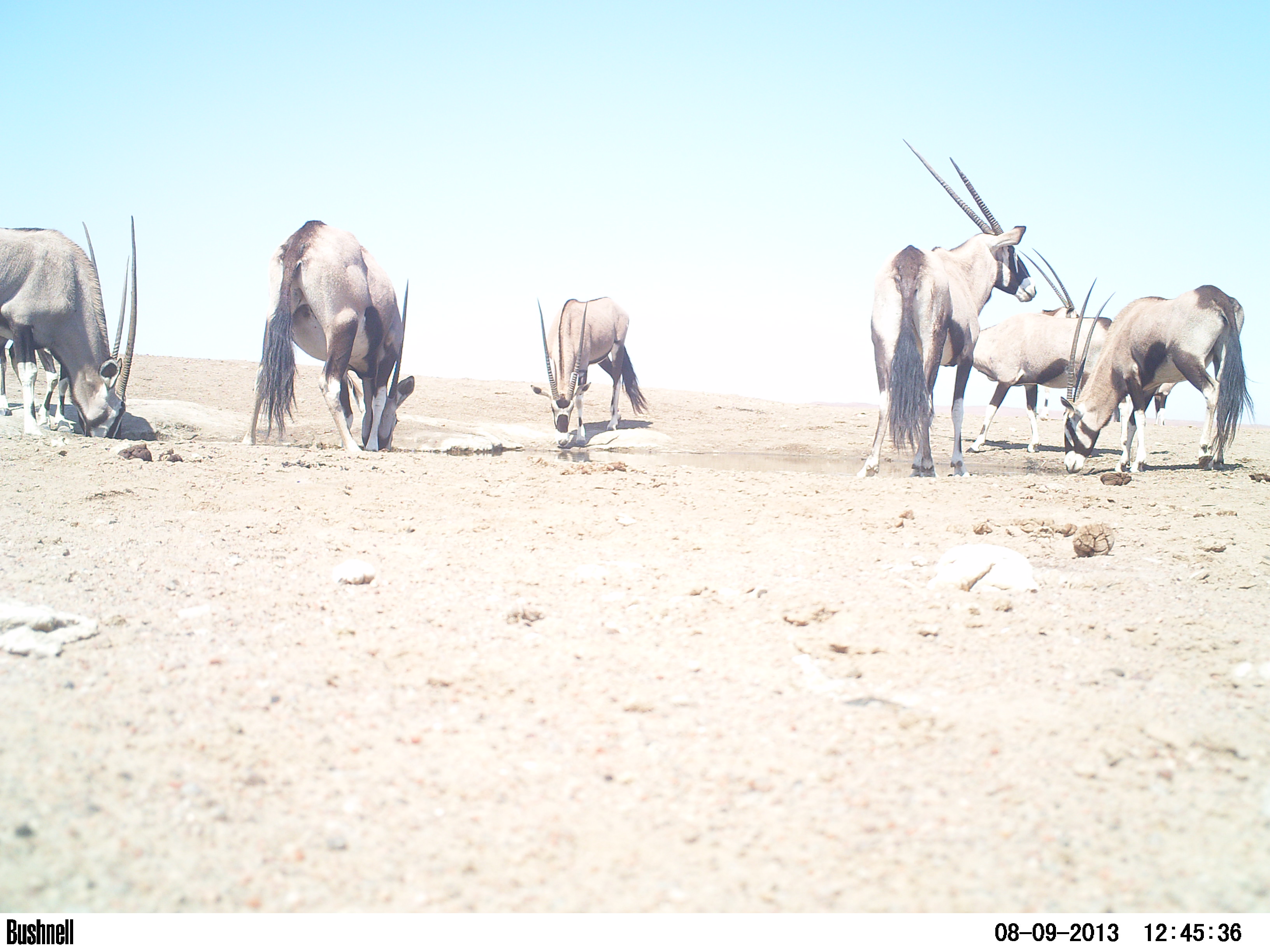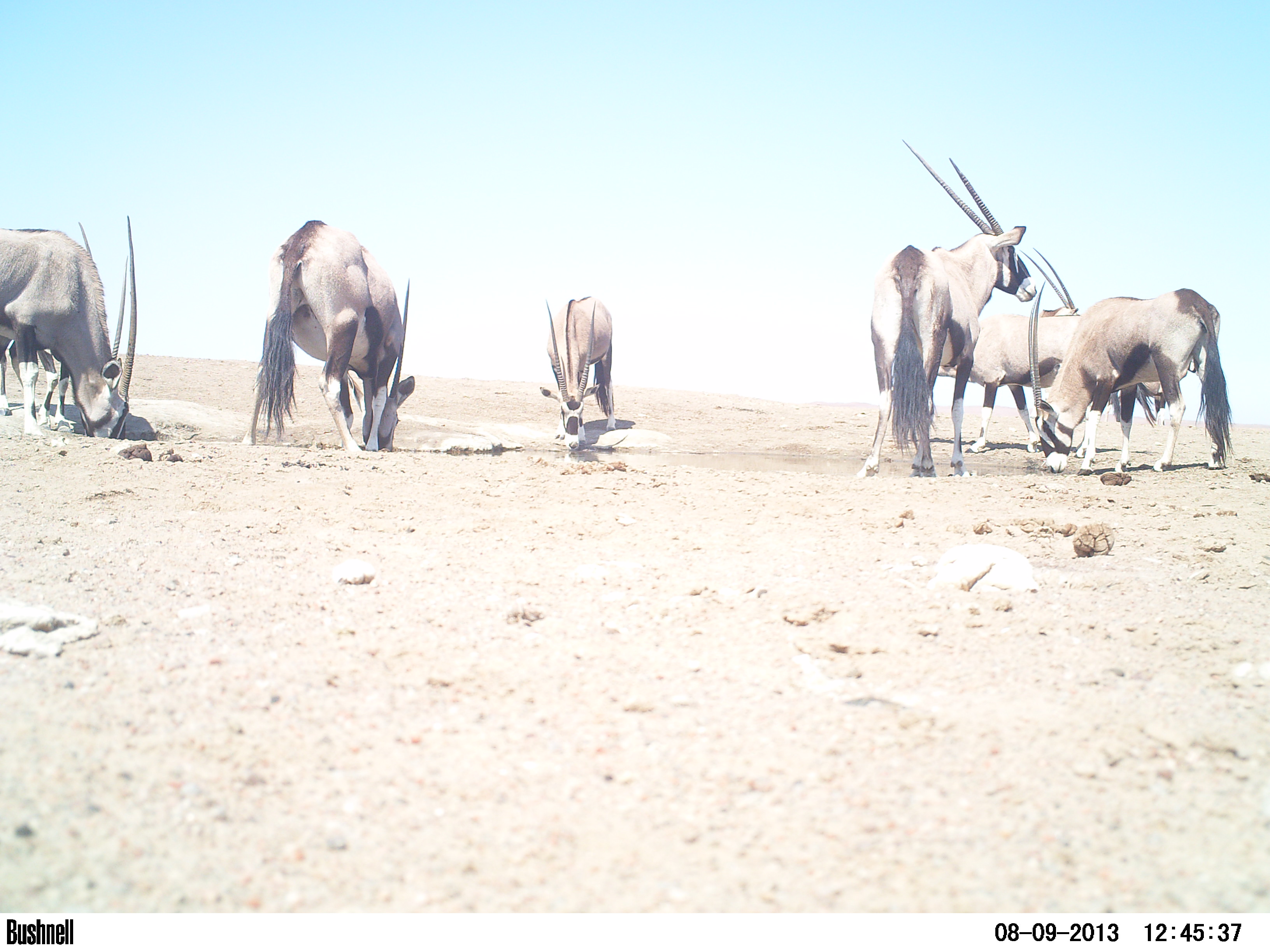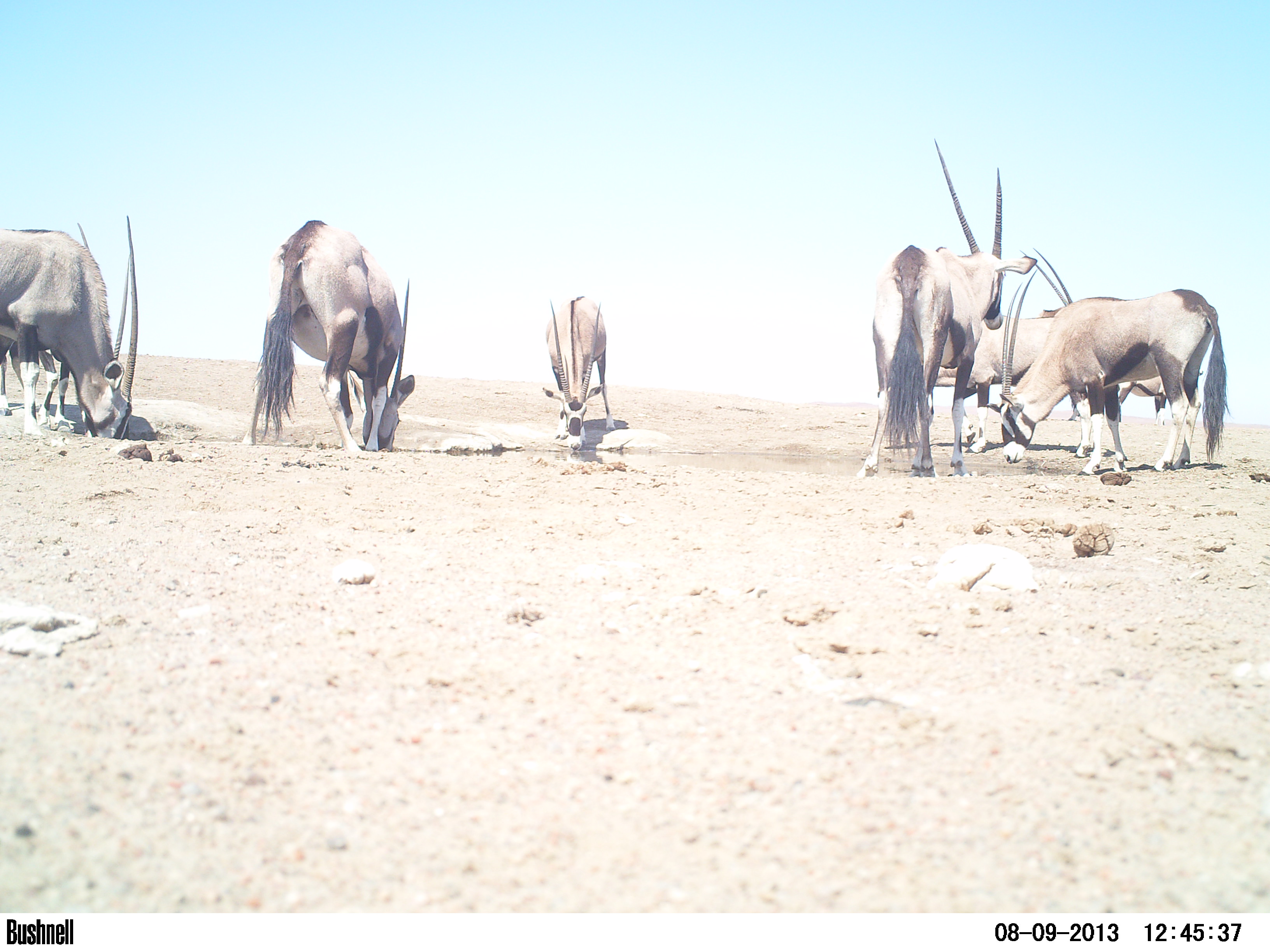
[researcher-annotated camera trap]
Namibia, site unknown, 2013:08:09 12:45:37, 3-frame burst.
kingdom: Animalia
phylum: Chordata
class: Mammalia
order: Artiodactyla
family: Bovidae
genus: Oryx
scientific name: Oryx gazella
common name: gemsbok